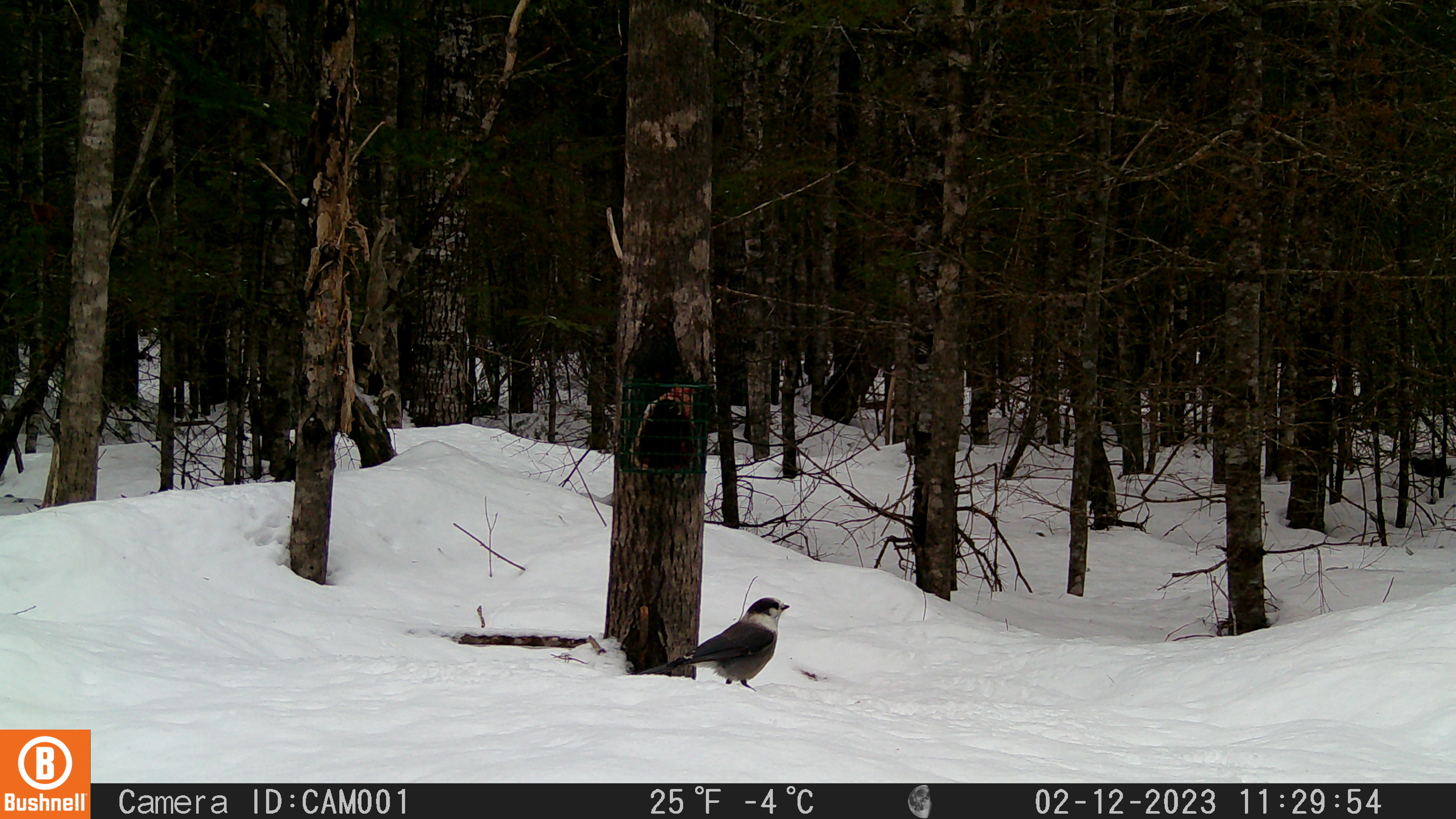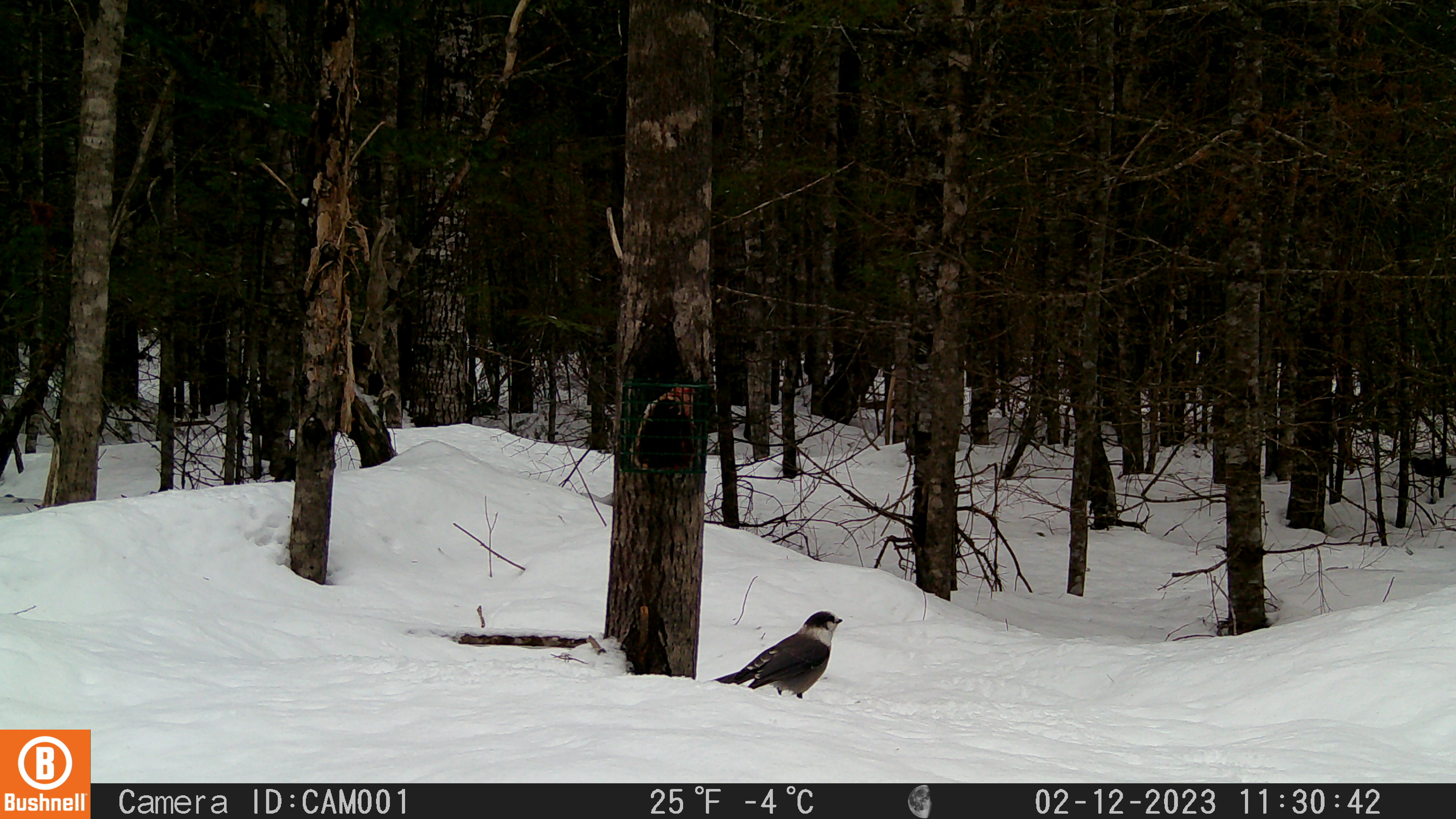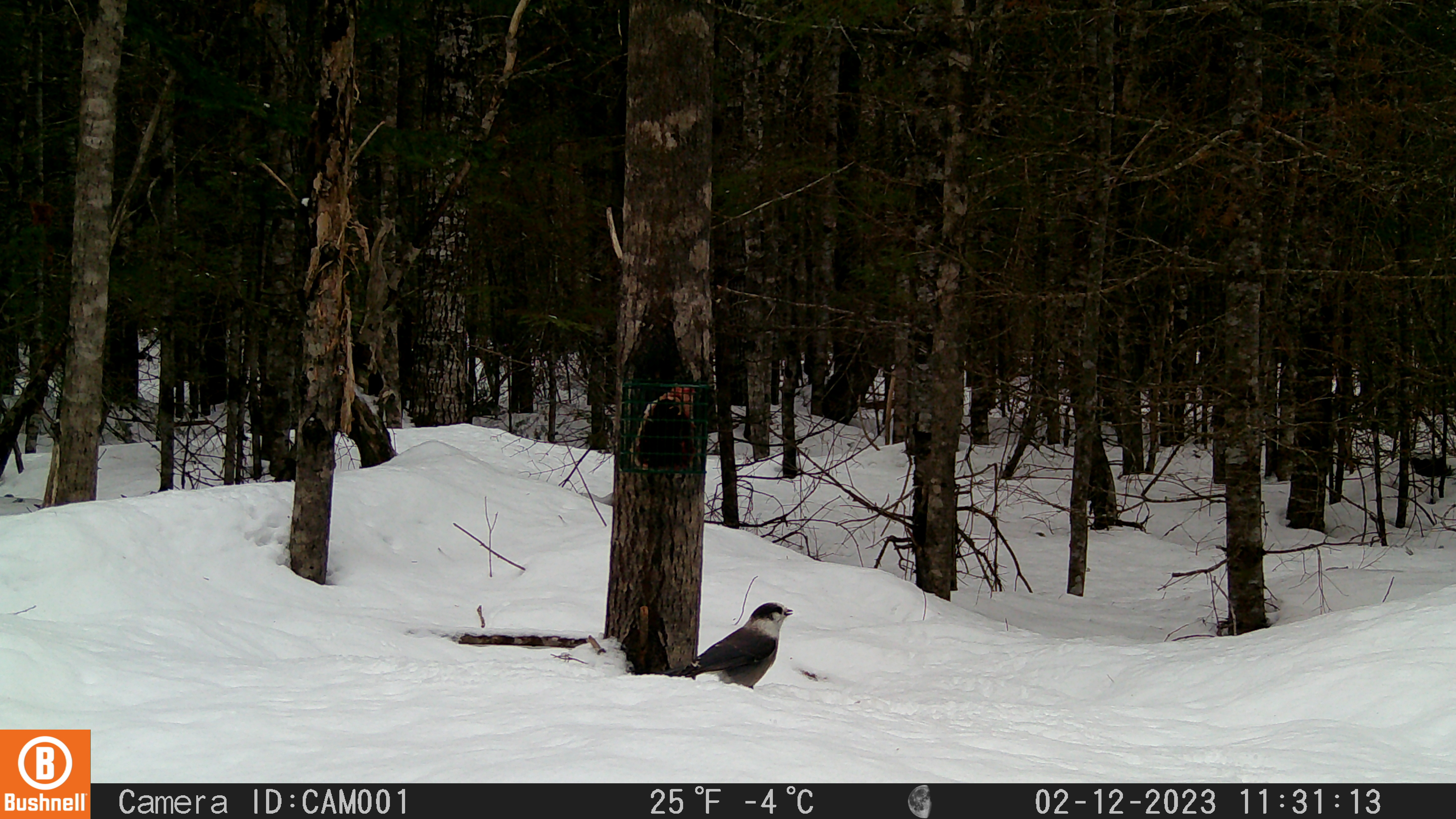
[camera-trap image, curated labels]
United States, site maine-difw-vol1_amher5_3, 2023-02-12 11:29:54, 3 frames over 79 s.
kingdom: Animalia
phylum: Chordata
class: Aves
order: Passeriformes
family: Corvidae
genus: Perisoreus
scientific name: Perisoreus canadensis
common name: canada jay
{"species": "canada jay (Perisoreus canadensis)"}